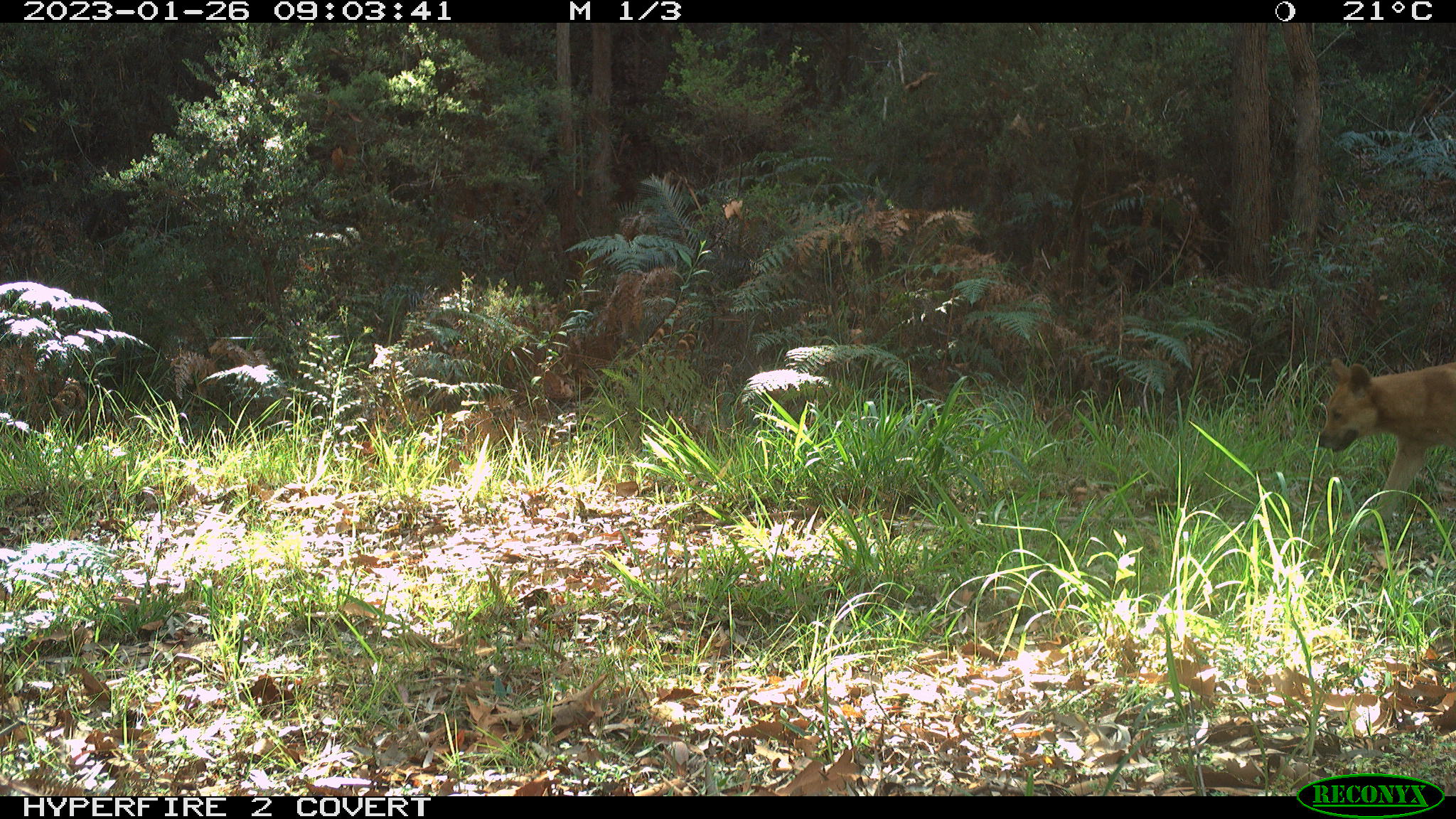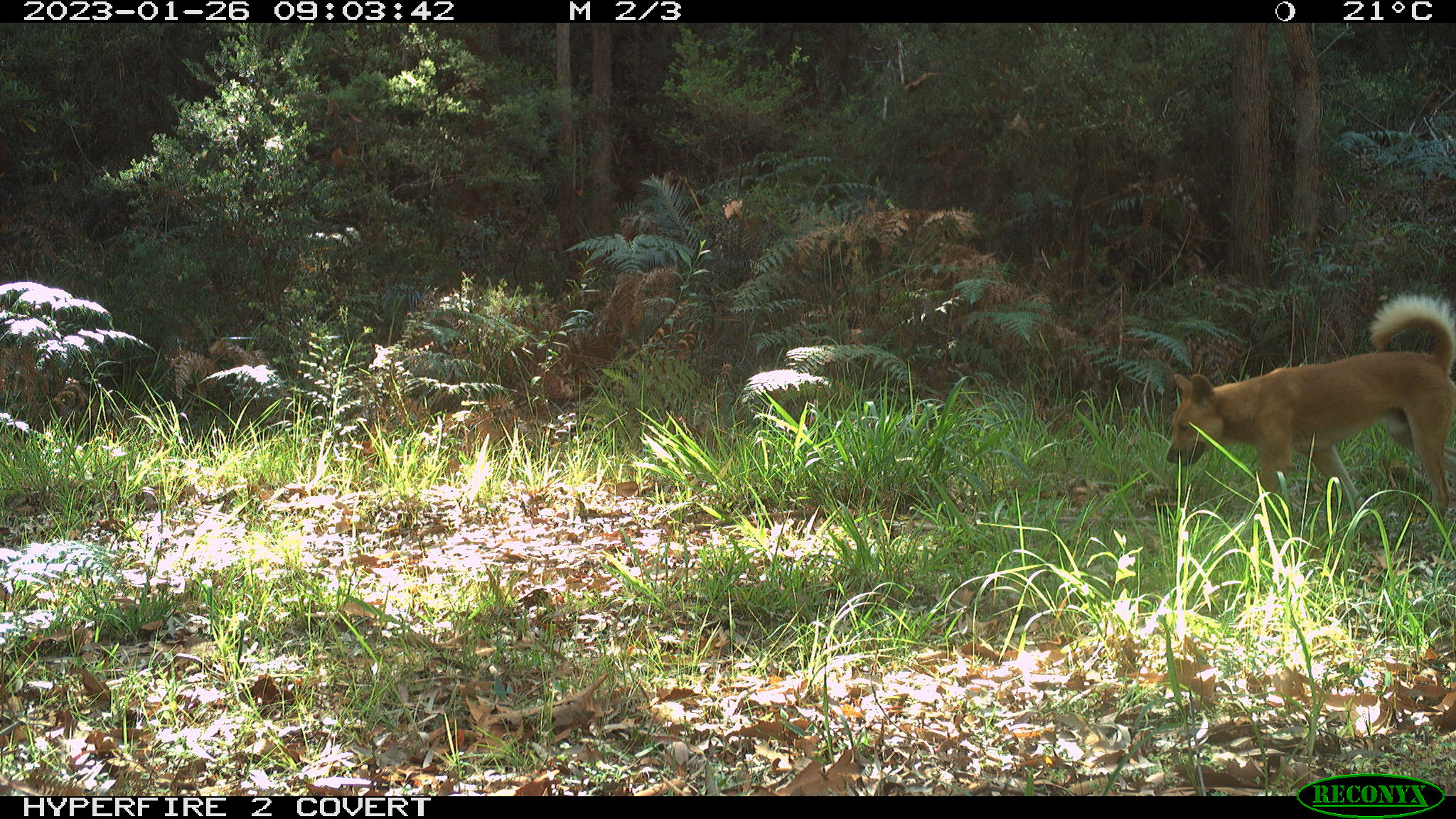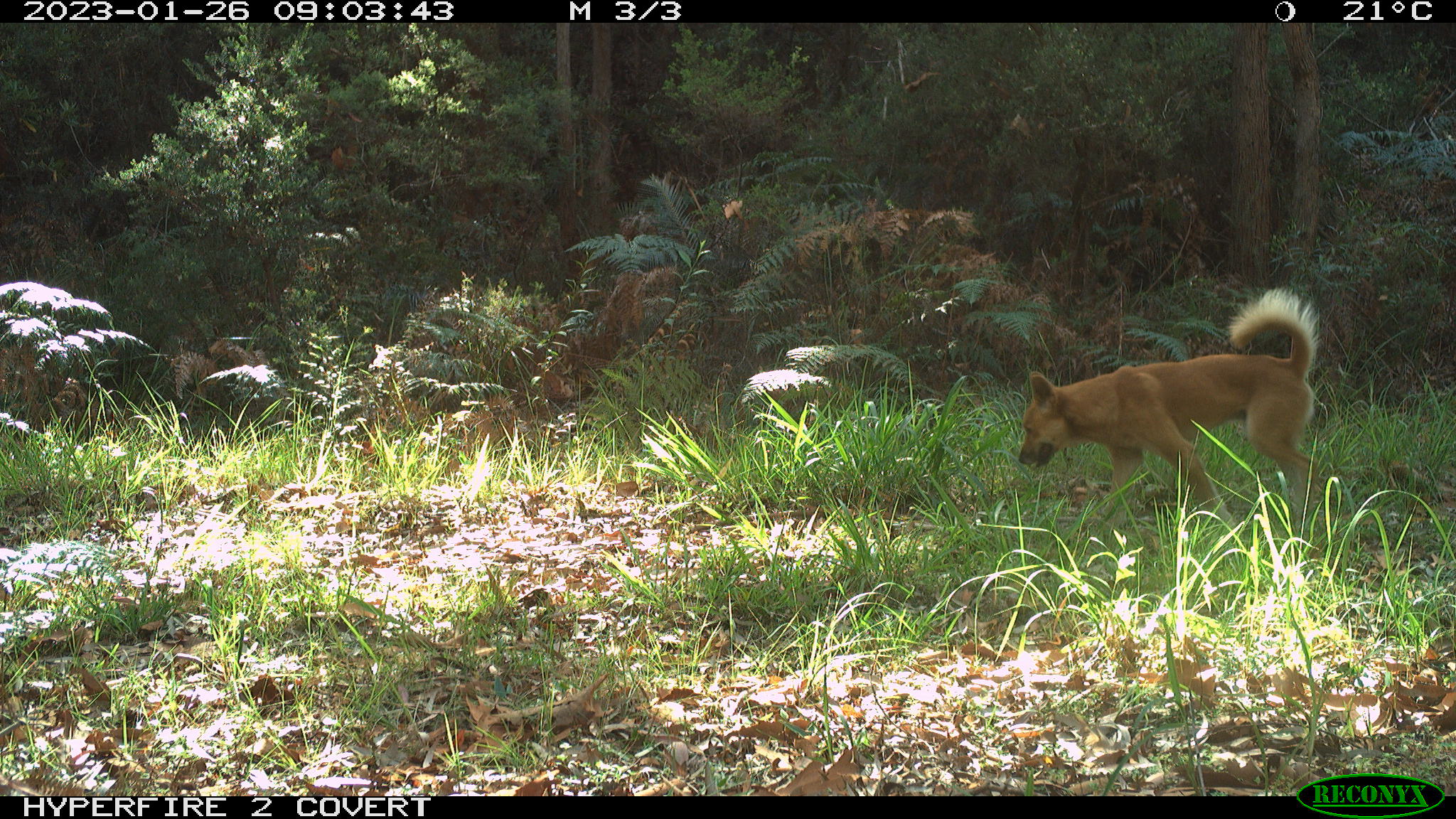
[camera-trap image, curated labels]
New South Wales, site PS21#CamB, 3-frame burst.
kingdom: Animalia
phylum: Chordata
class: Mammalia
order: Carnivora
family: Canidae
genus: Canis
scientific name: Canis familiaris dingo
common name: dingo